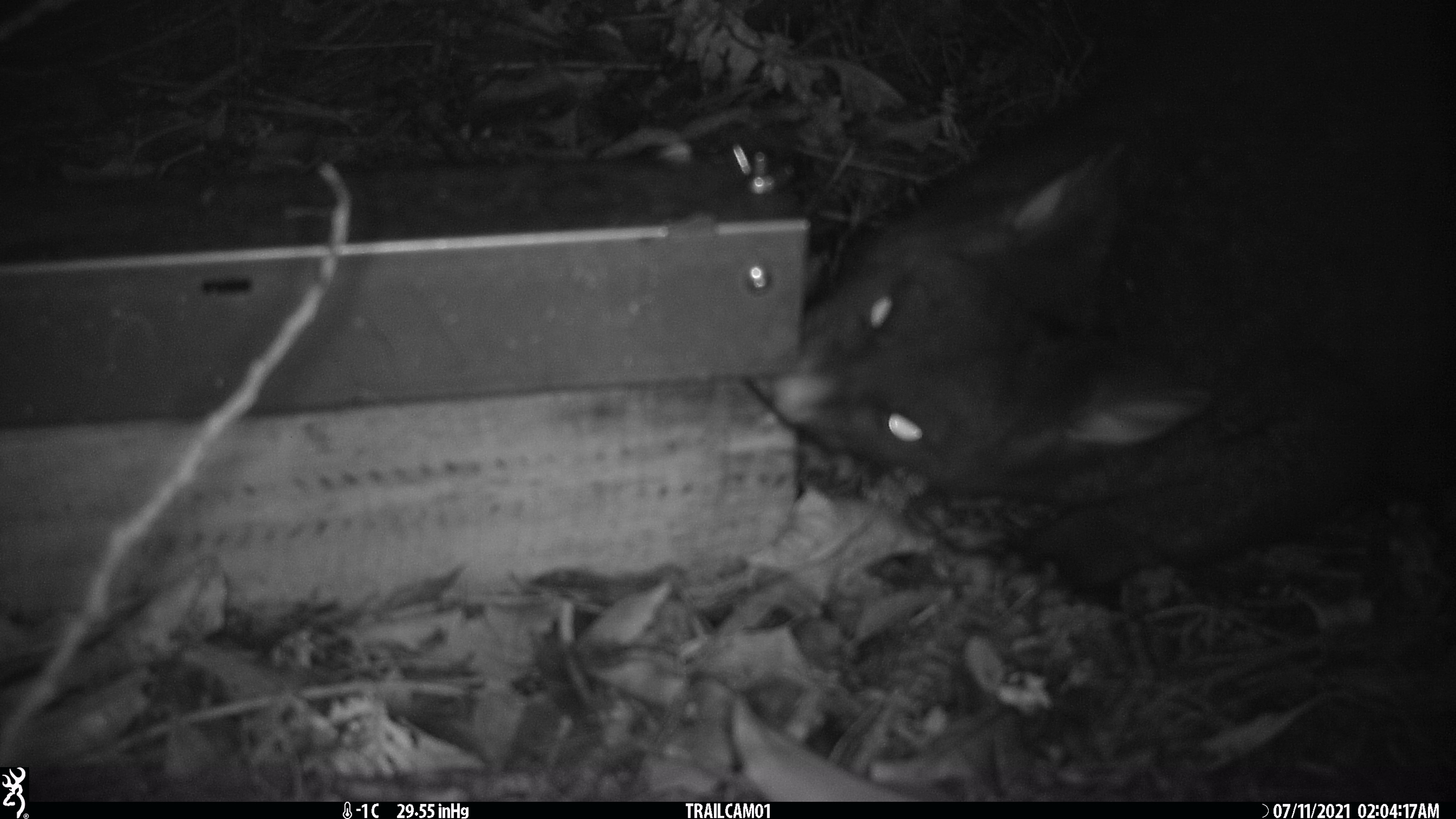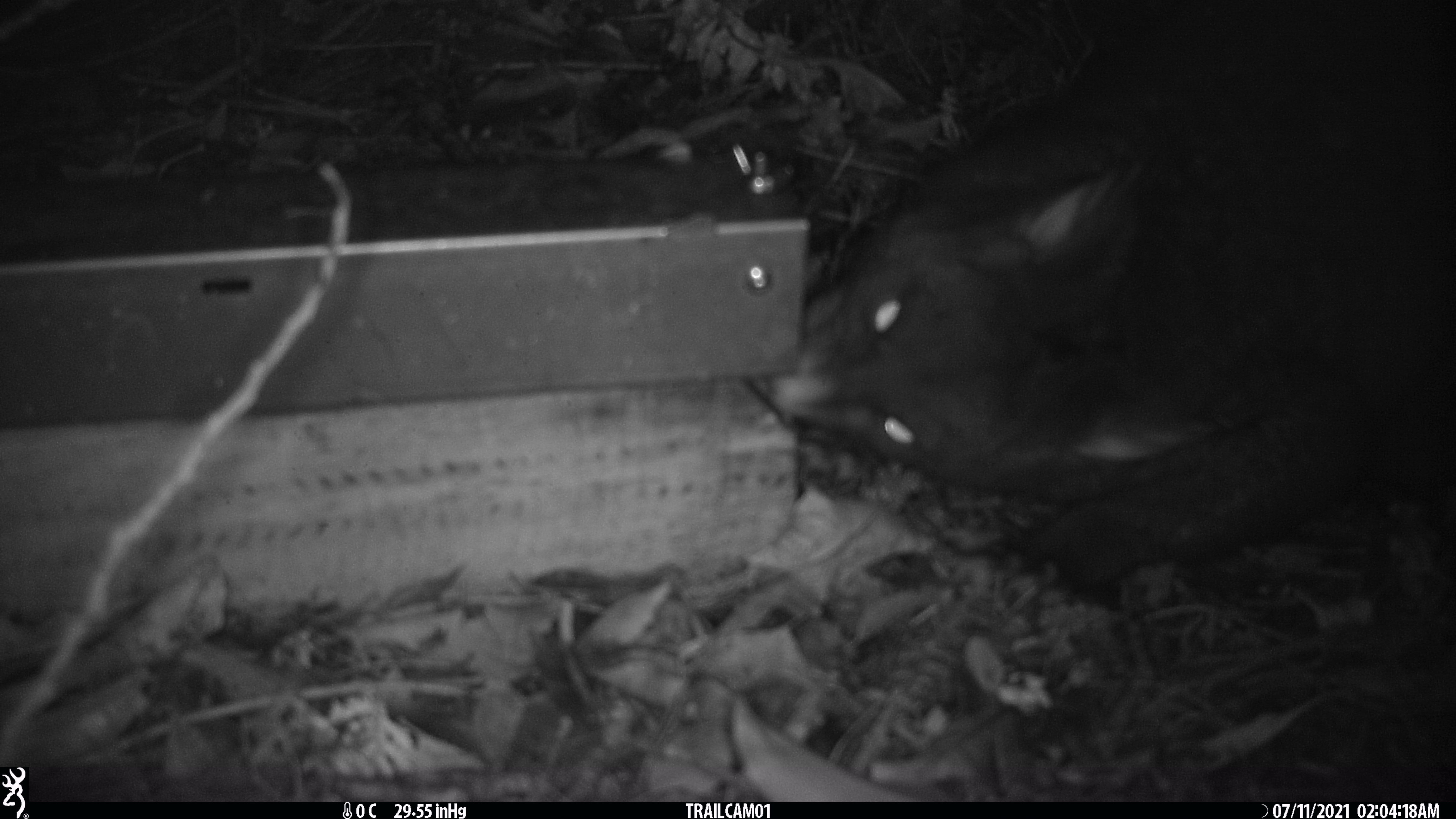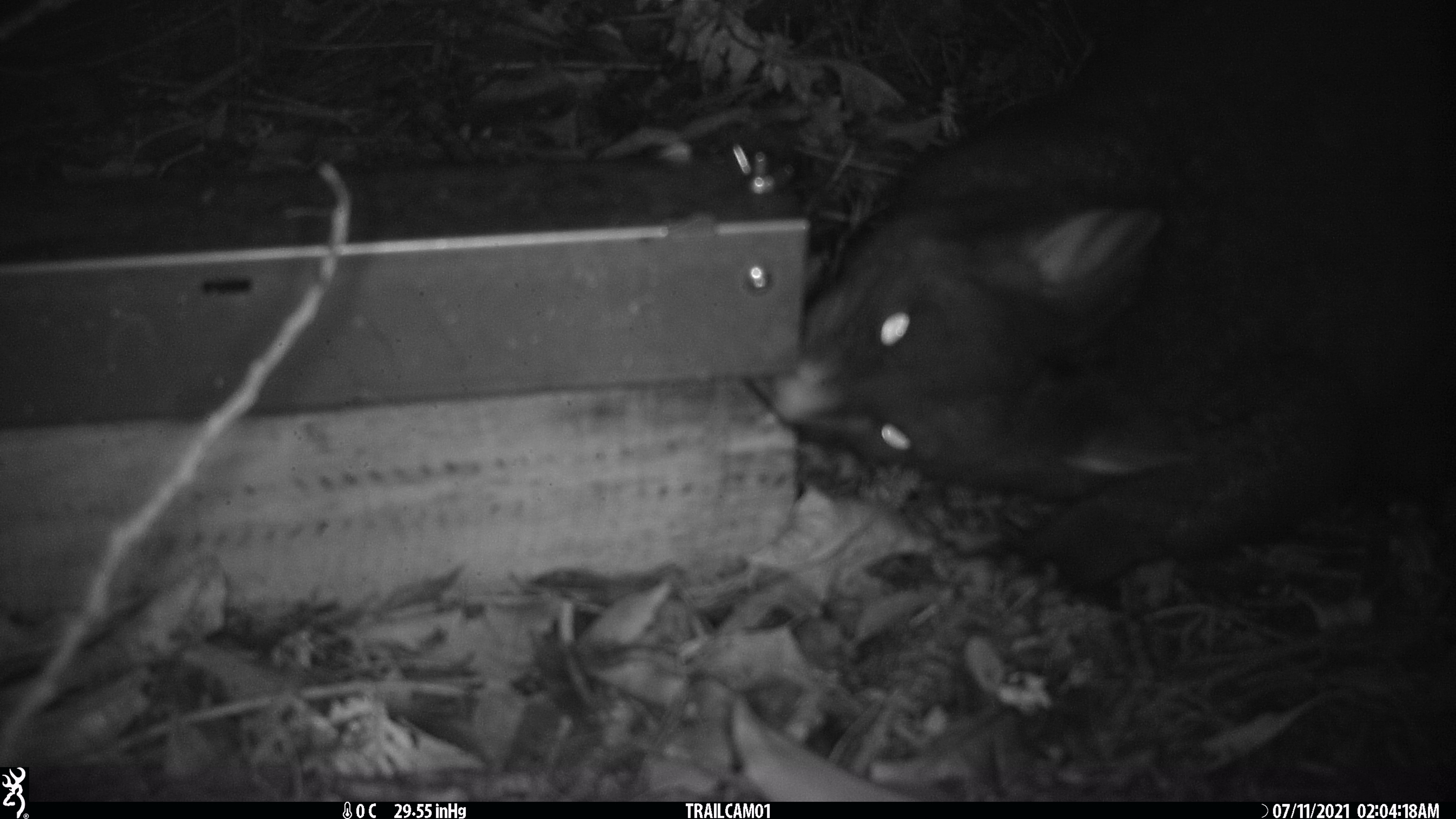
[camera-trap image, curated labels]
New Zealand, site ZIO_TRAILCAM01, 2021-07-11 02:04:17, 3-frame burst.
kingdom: Animalia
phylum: Chordata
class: Mammalia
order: Diprotodontia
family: Phalangeridae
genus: Trichosurus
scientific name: Trichosurus vulpecula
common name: common brushtail possum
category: possum